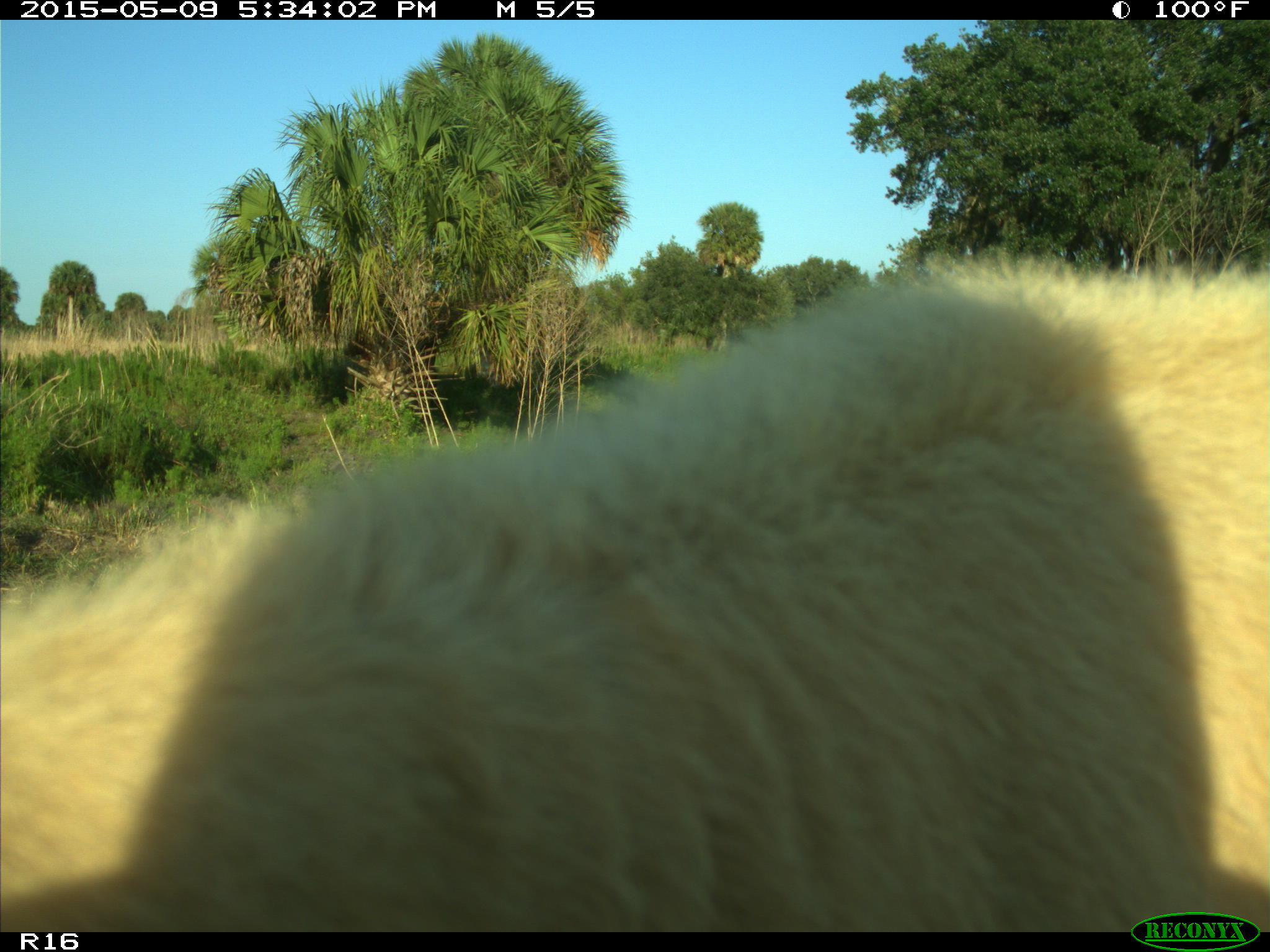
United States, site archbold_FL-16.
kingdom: Animalia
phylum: Chordata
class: Mammalia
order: Artiodactyla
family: Suidae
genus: Sus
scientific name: Sus scrofa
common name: wild boar